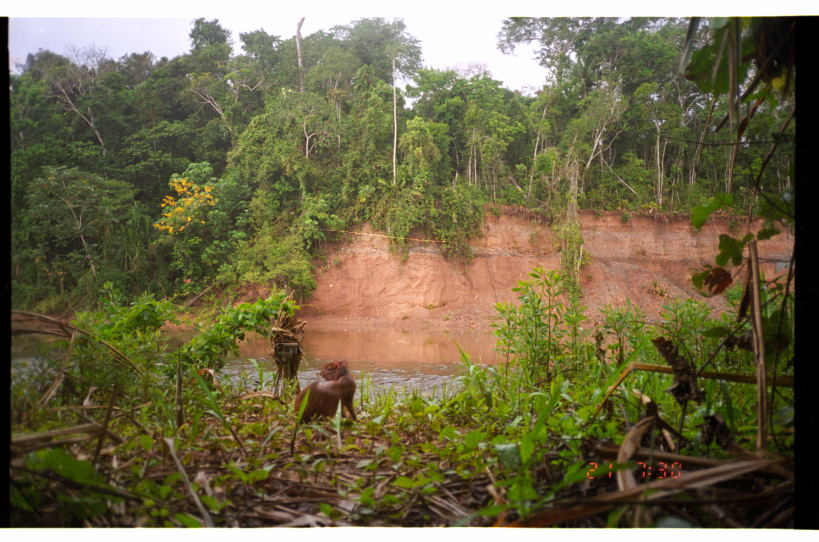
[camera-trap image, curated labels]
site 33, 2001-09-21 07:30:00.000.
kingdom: Animalia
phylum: Chordata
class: Mammalia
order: Rodentia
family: Dasyproctidae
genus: Dasyprocta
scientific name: Dasyprocta punctata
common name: central american agouti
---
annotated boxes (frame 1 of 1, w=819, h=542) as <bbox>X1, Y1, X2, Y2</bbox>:
dasyprocta punctata: <bbox>294, 358, 360, 424</bbox>